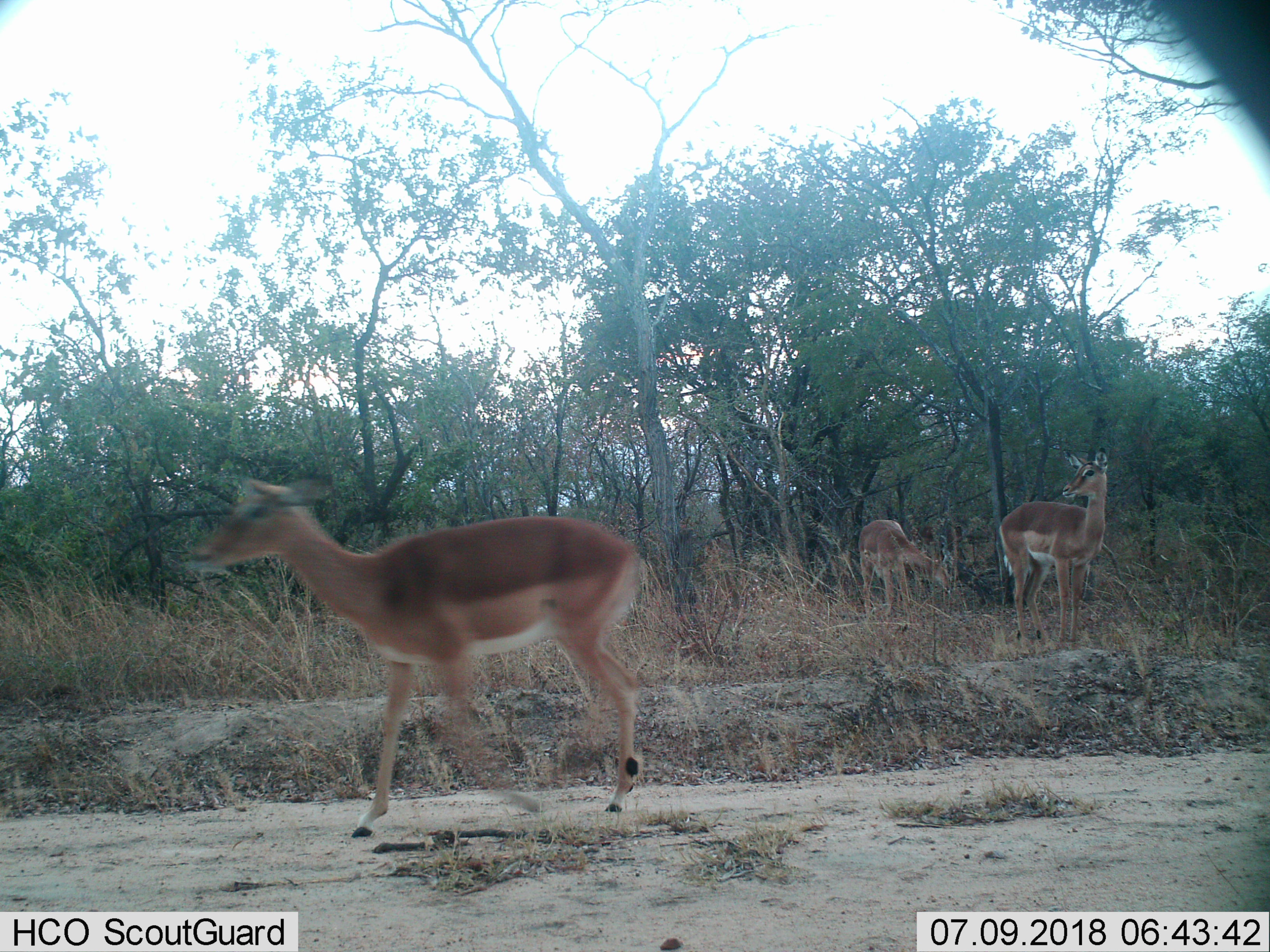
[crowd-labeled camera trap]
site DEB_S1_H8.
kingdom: Animalia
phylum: Chordata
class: Mammalia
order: Artiodactyla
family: Bovidae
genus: Aepyceros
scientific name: Aepyceros melampus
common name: impala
Impala (Aepyceros melampus), count 3. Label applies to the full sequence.